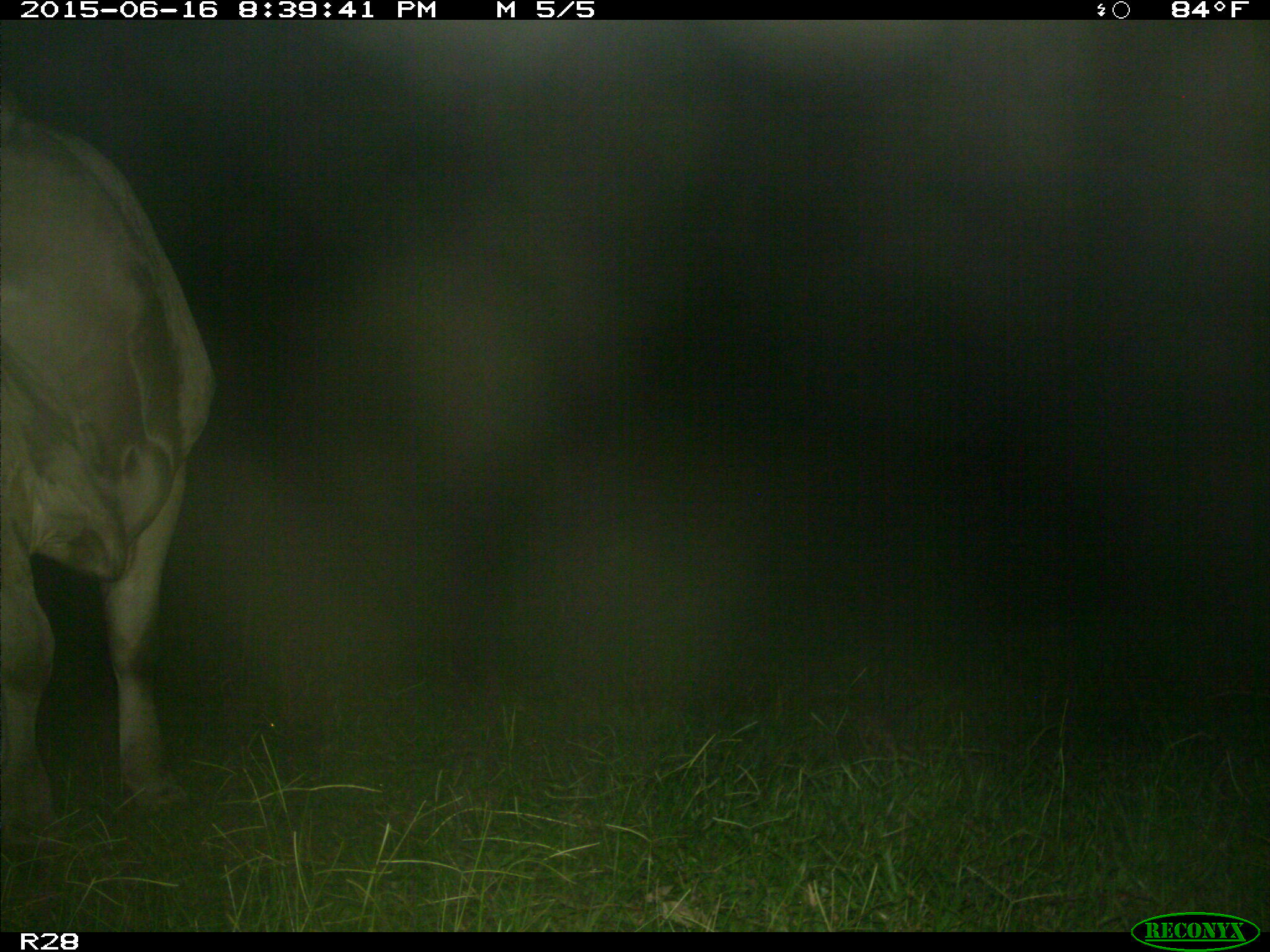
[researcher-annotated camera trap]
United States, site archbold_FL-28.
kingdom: Animalia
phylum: Chordata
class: Mammalia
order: Artiodactyla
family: Bovidae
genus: Bos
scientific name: Bos taurus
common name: domestic cow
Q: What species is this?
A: Bos taurus (domestic cow).